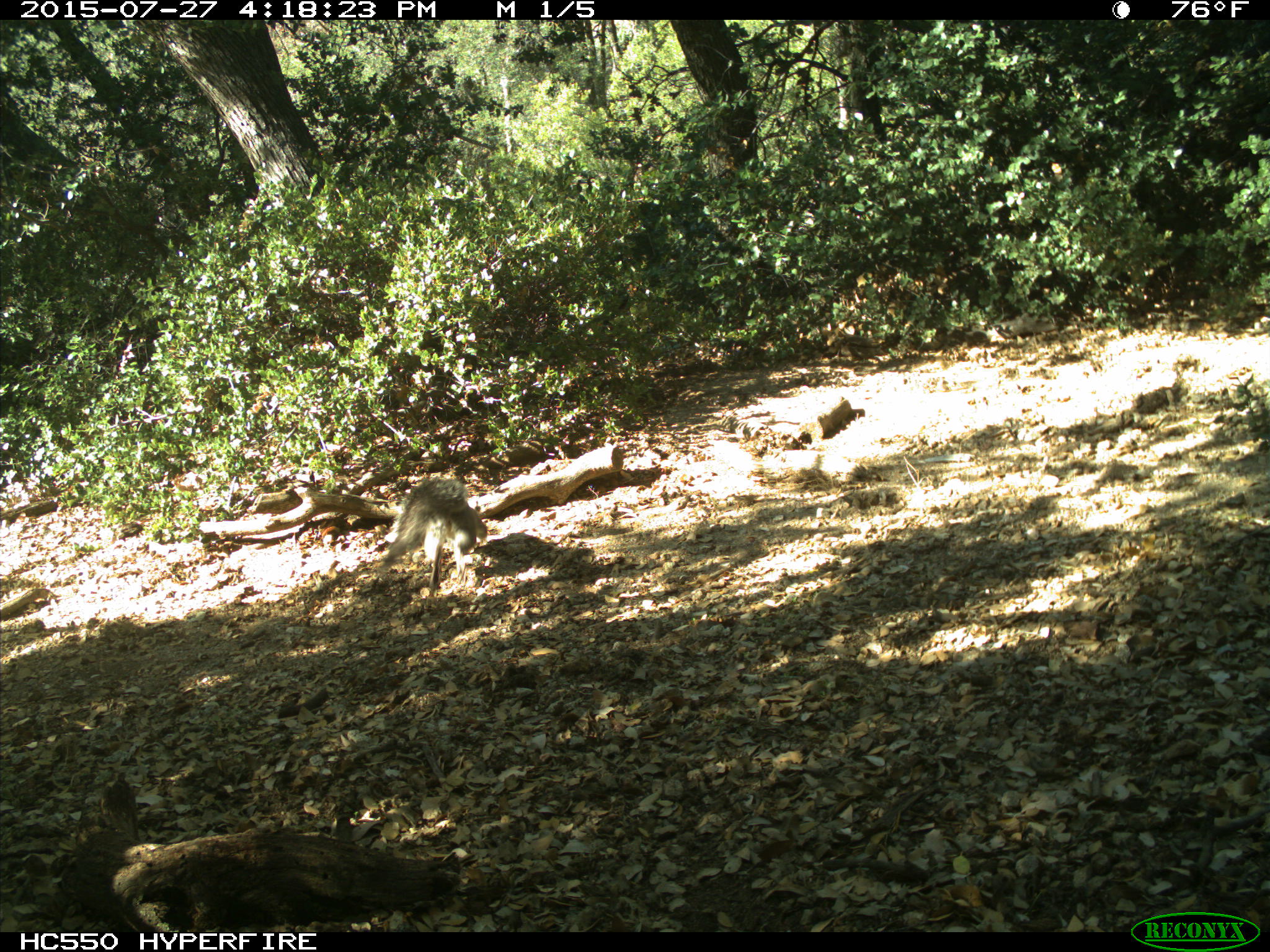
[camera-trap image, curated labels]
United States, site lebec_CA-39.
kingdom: Animalia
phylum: Chordata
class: Mammalia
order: Rodentia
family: Sciuridae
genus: Sciurus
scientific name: Sciurus carolinensis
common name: eastern gray squirrel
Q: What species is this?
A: Sciurus carolinensis (eastern gray squirrel).